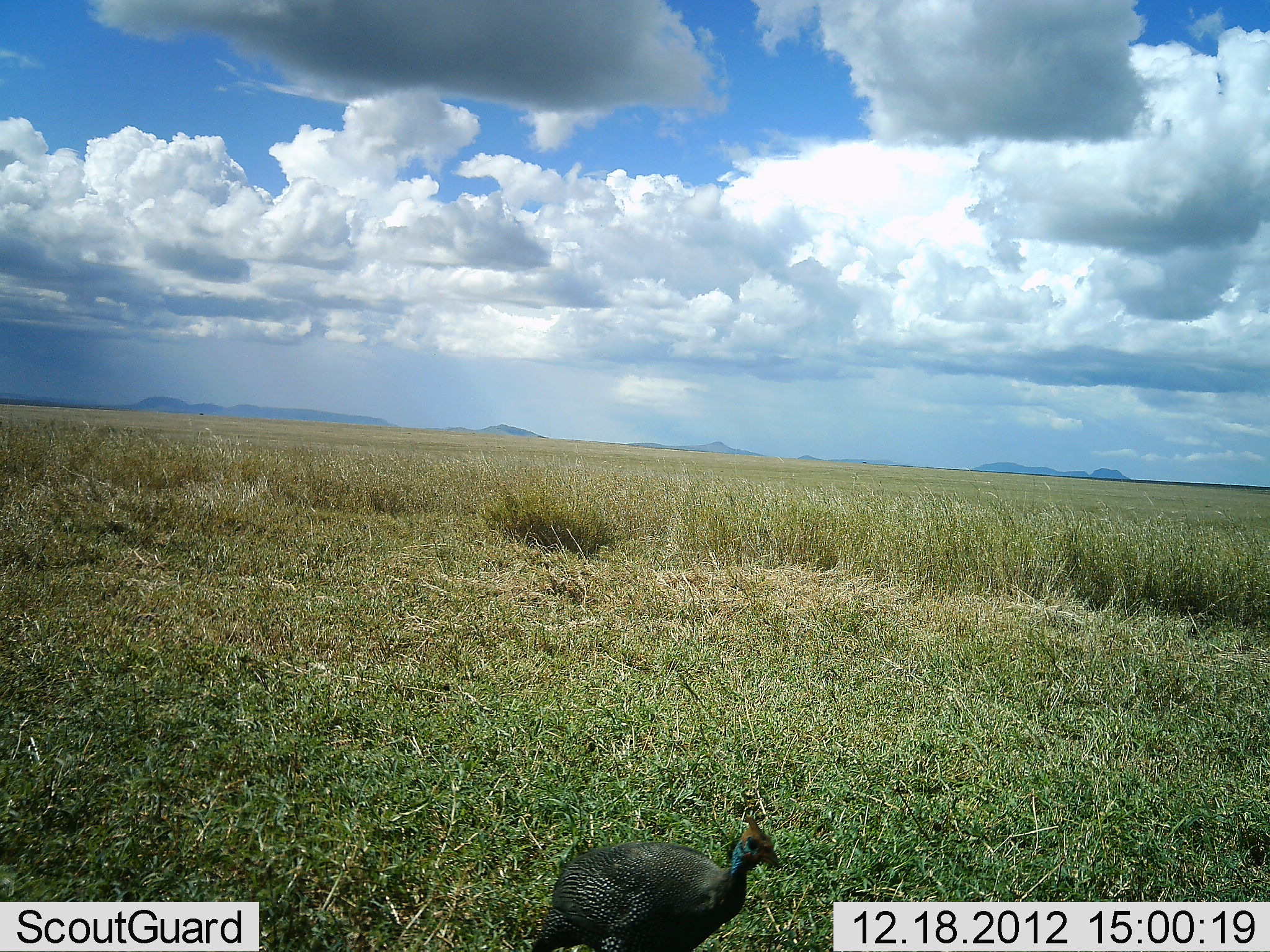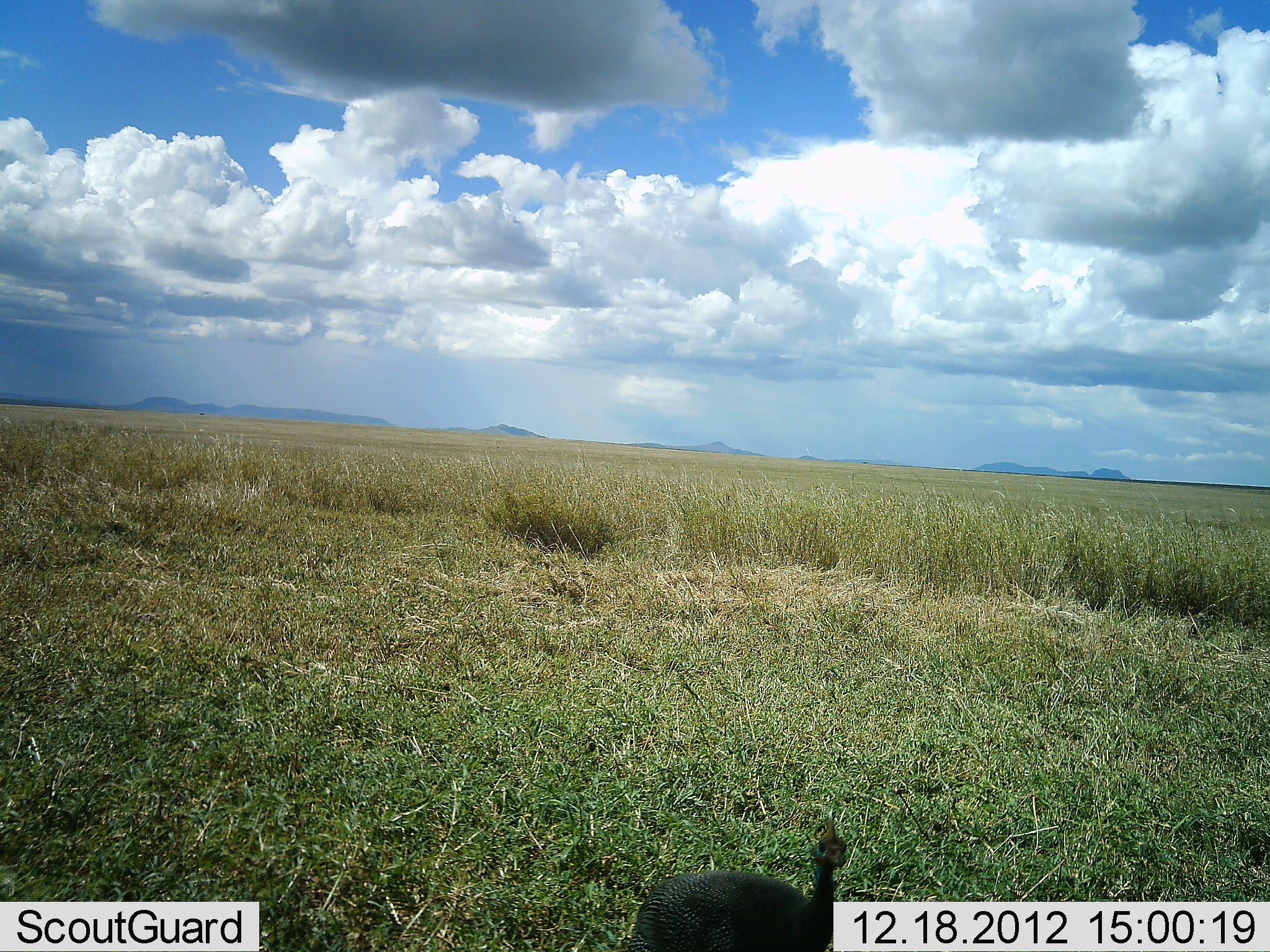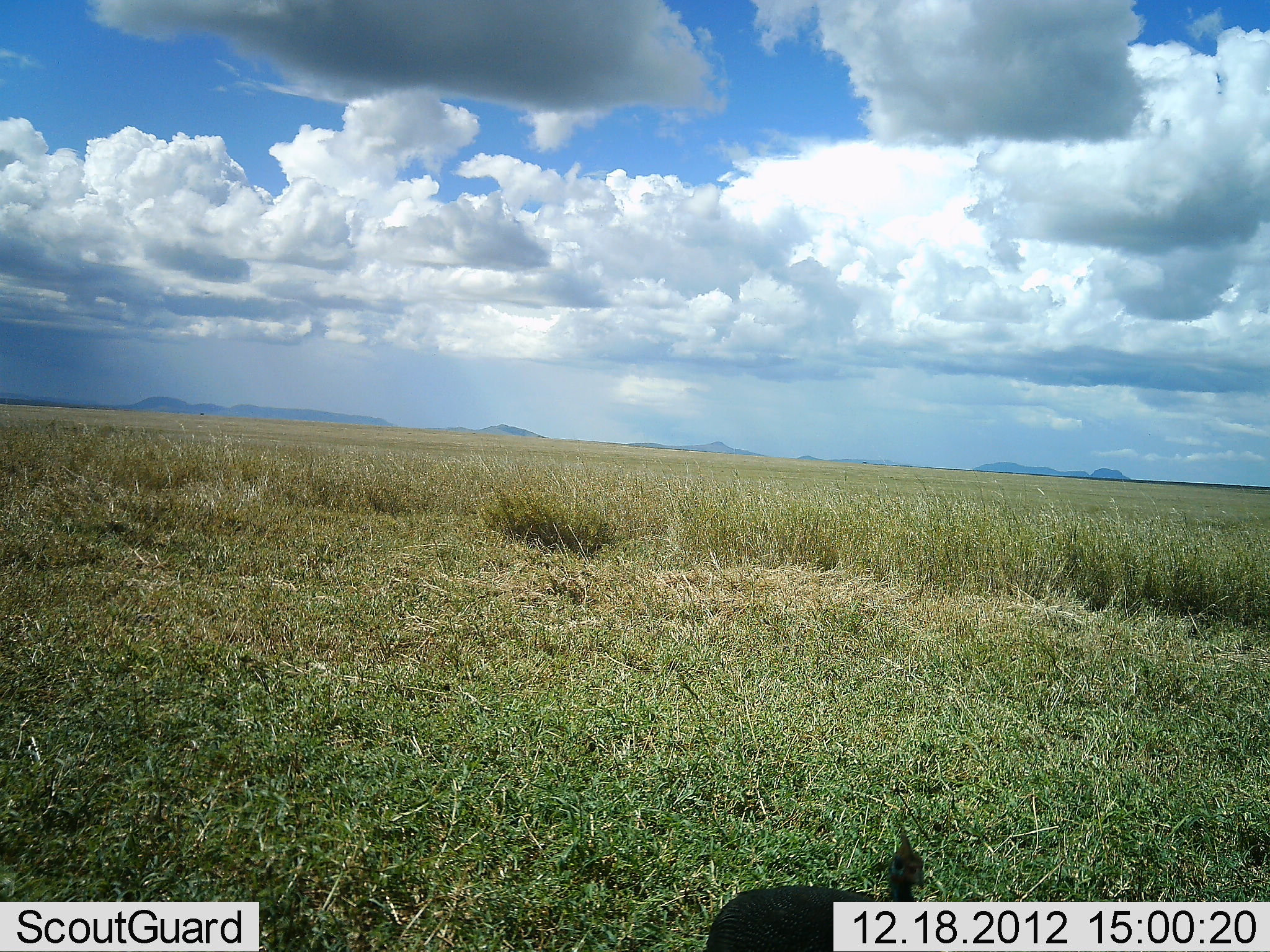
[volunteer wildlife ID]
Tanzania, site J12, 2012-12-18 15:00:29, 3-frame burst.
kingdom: Animalia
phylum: Chordata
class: Aves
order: Galliformes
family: Numididae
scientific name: Numididae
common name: guinea fowl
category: guineafowl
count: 1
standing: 18%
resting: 0%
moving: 85%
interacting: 0%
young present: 0%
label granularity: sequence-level